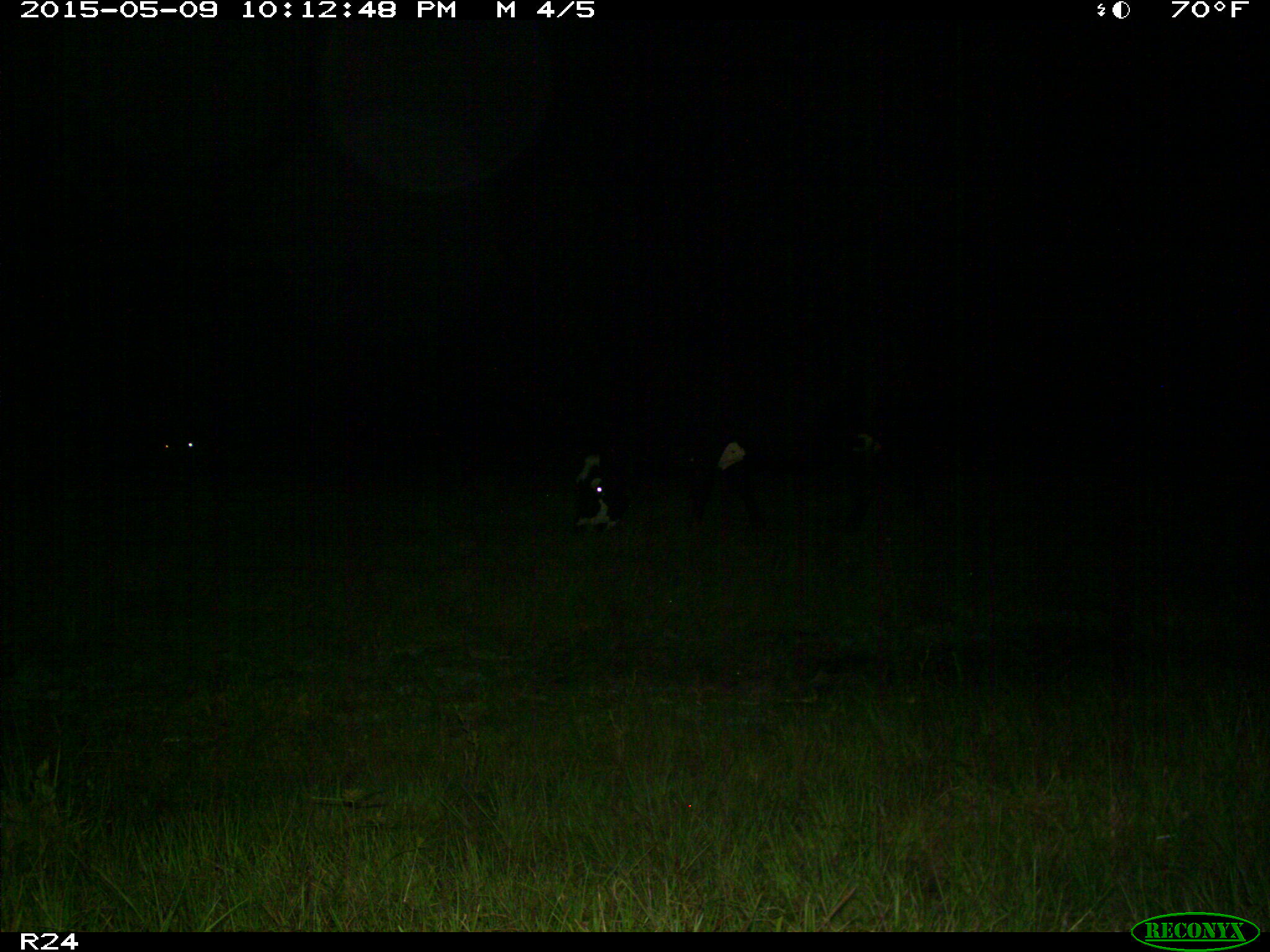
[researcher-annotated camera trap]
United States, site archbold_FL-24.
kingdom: Animalia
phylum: Chordata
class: Mammalia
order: Artiodactyla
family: Bovidae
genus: Bos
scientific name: Bos taurus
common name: domestic cow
Bos taurus (domestic cow).